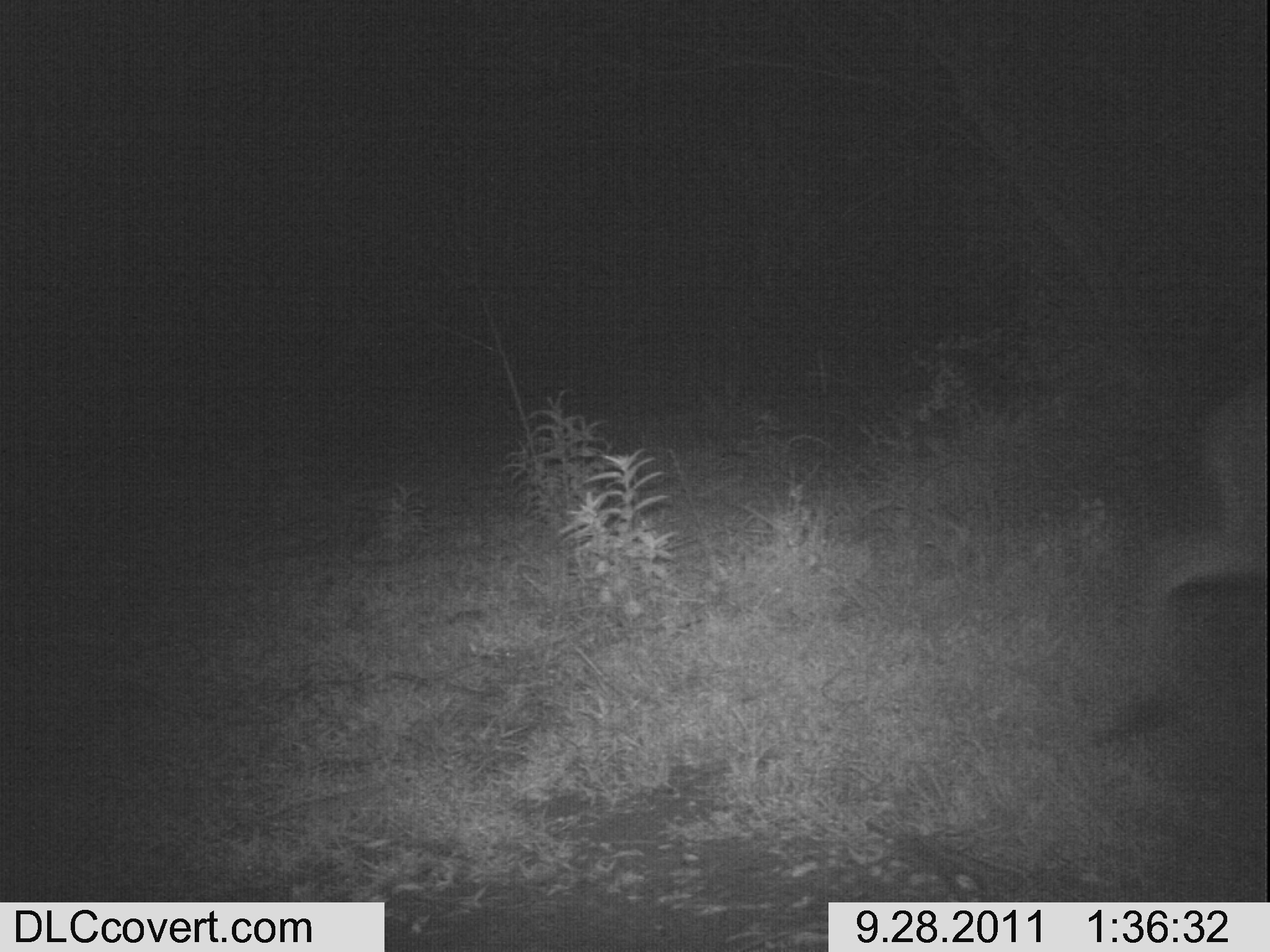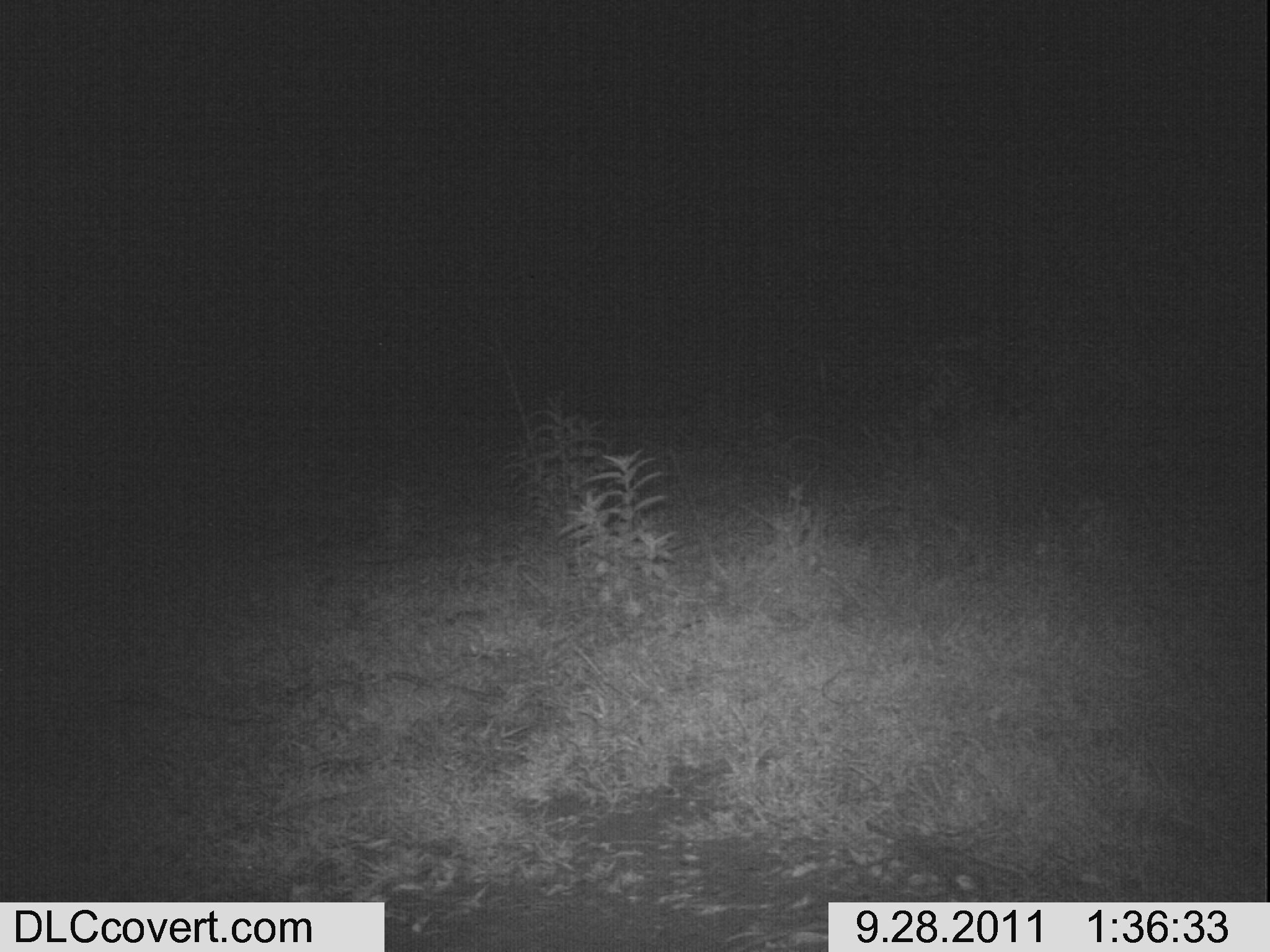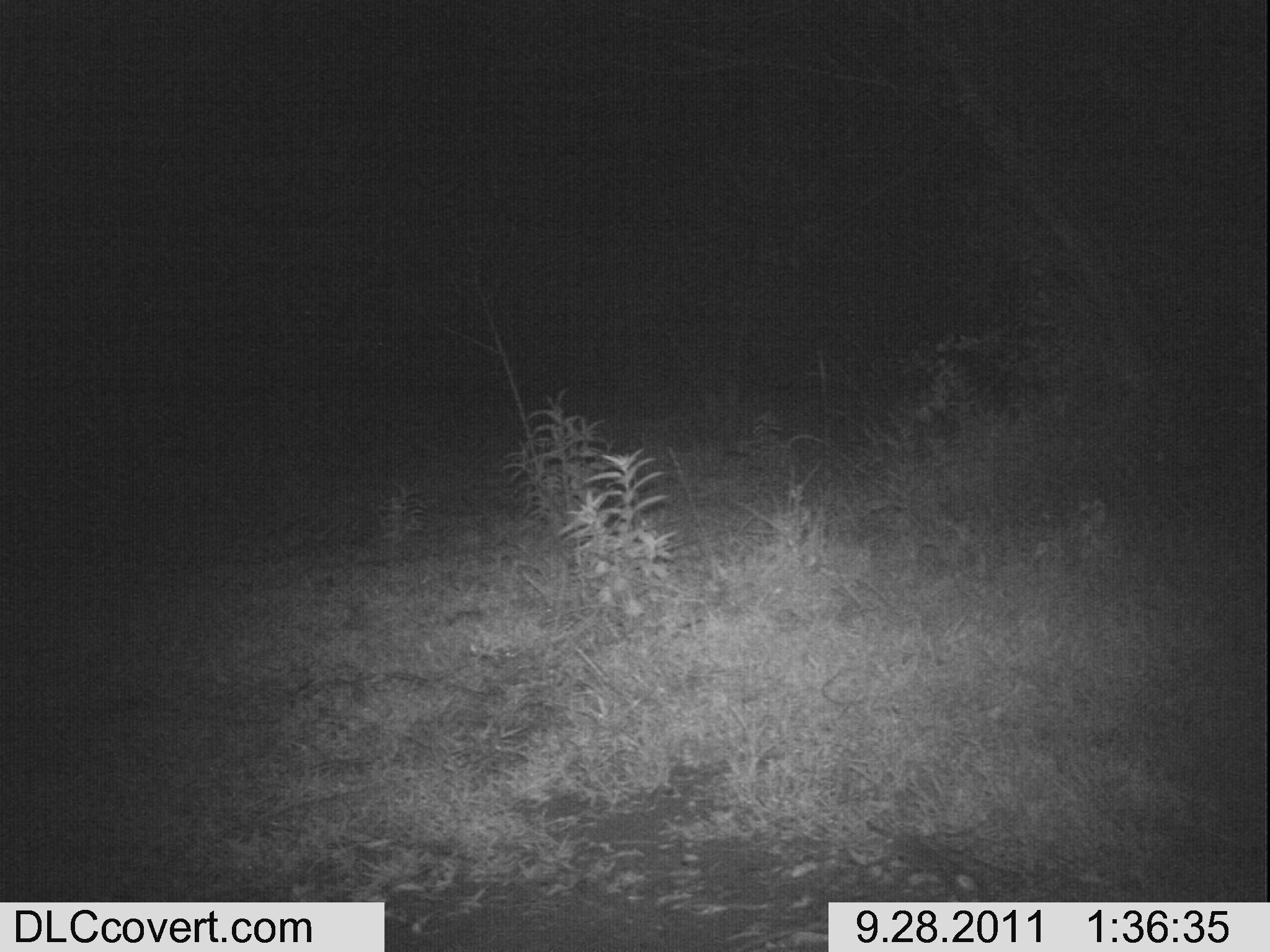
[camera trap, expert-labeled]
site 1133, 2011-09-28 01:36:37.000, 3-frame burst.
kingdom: Animalia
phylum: Chordata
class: Mammalia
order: Artiodactyla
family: Bovidae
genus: Sylvicapra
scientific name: Sylvicapra grimmia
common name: bush duiker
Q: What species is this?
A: Sylvicapra grimmia (bush duiker).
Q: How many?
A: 1.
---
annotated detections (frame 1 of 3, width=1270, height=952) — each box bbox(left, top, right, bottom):
sylvicapra grimmia: bbox(1081, 373, 1270, 737)